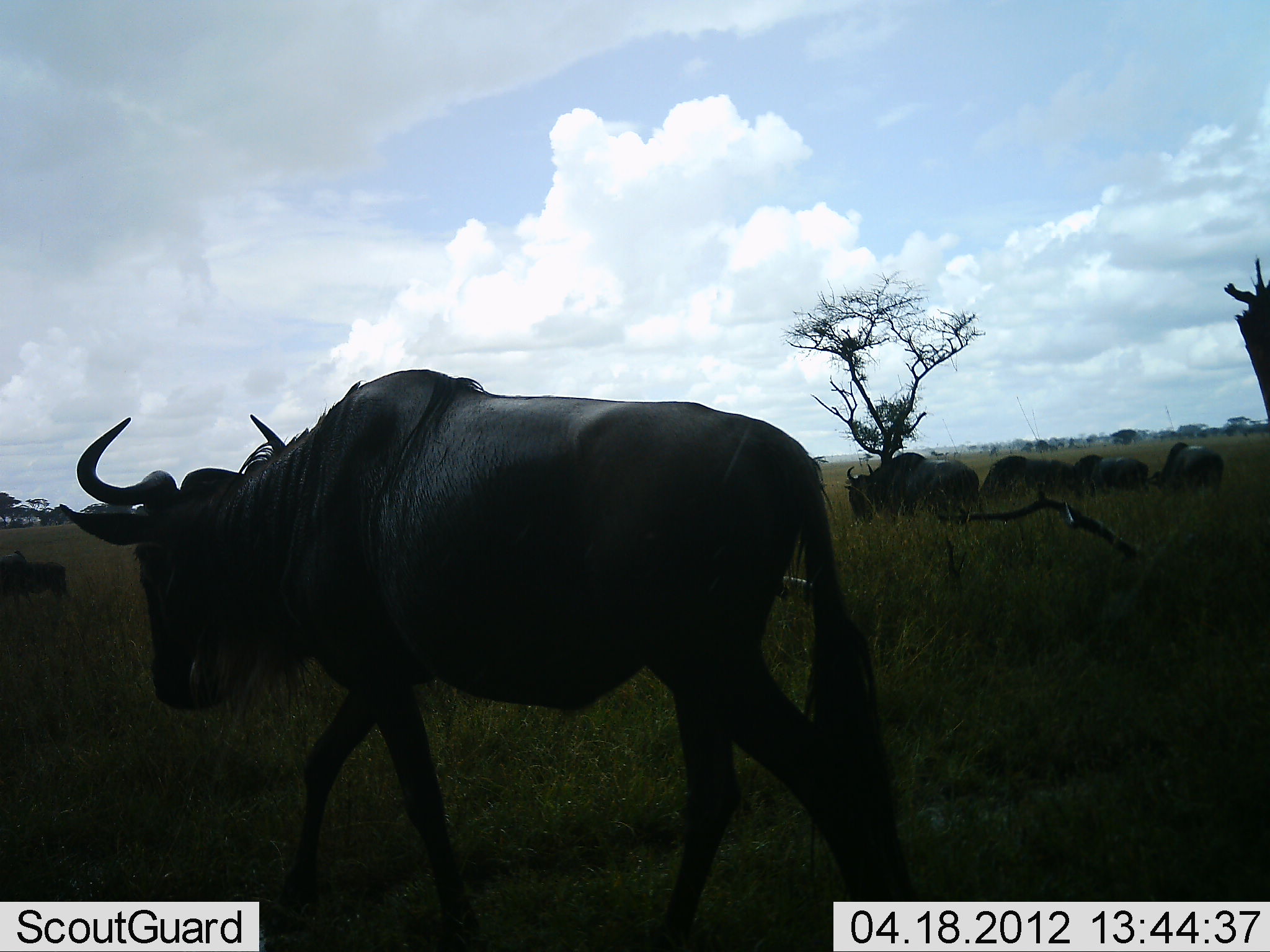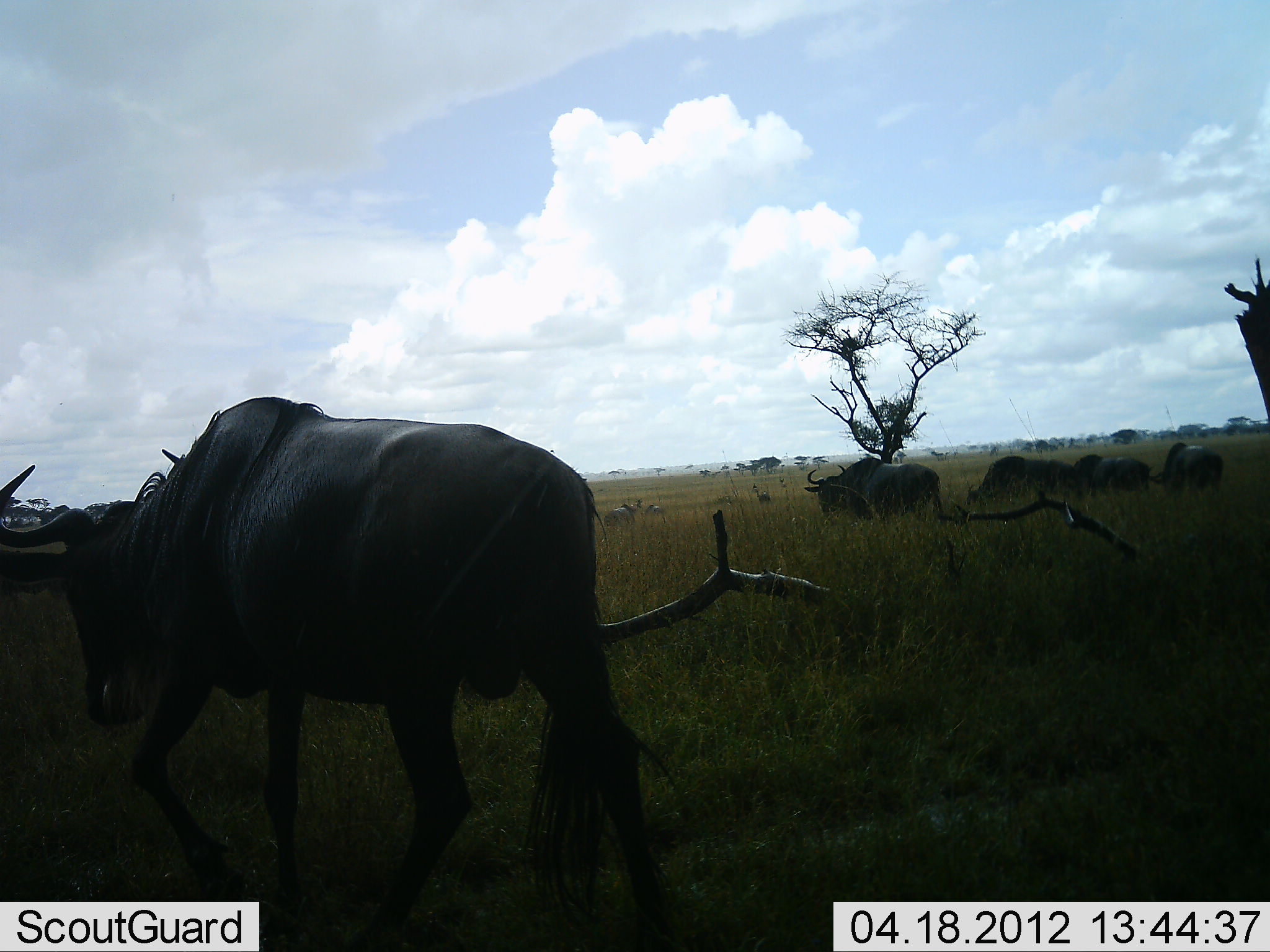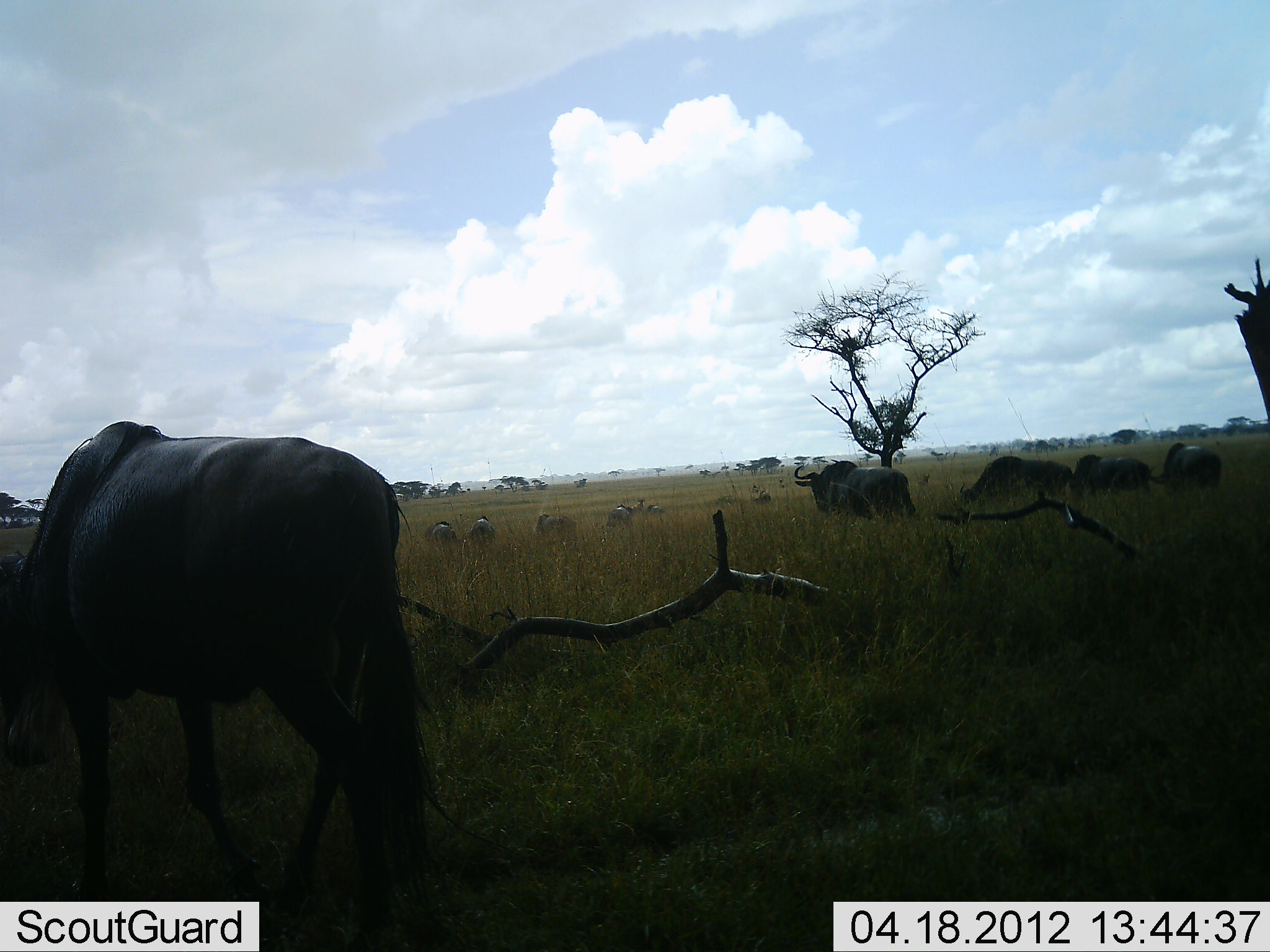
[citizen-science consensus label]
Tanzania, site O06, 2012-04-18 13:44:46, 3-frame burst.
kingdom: Animalia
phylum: Chordata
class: Mammalia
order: Artiodactyla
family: Bovidae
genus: Connochaetes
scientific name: Connochaetes taurinus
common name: blue wildebeest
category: wildebeest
Wildebeest (blue wildebeest) (Connochaetes taurinus), count 10. Behavior (volunteer vote fractions): standing 43%, resting 13%, moving 83%, interacting 0%. Young present (vote fraction): 0%. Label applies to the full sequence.